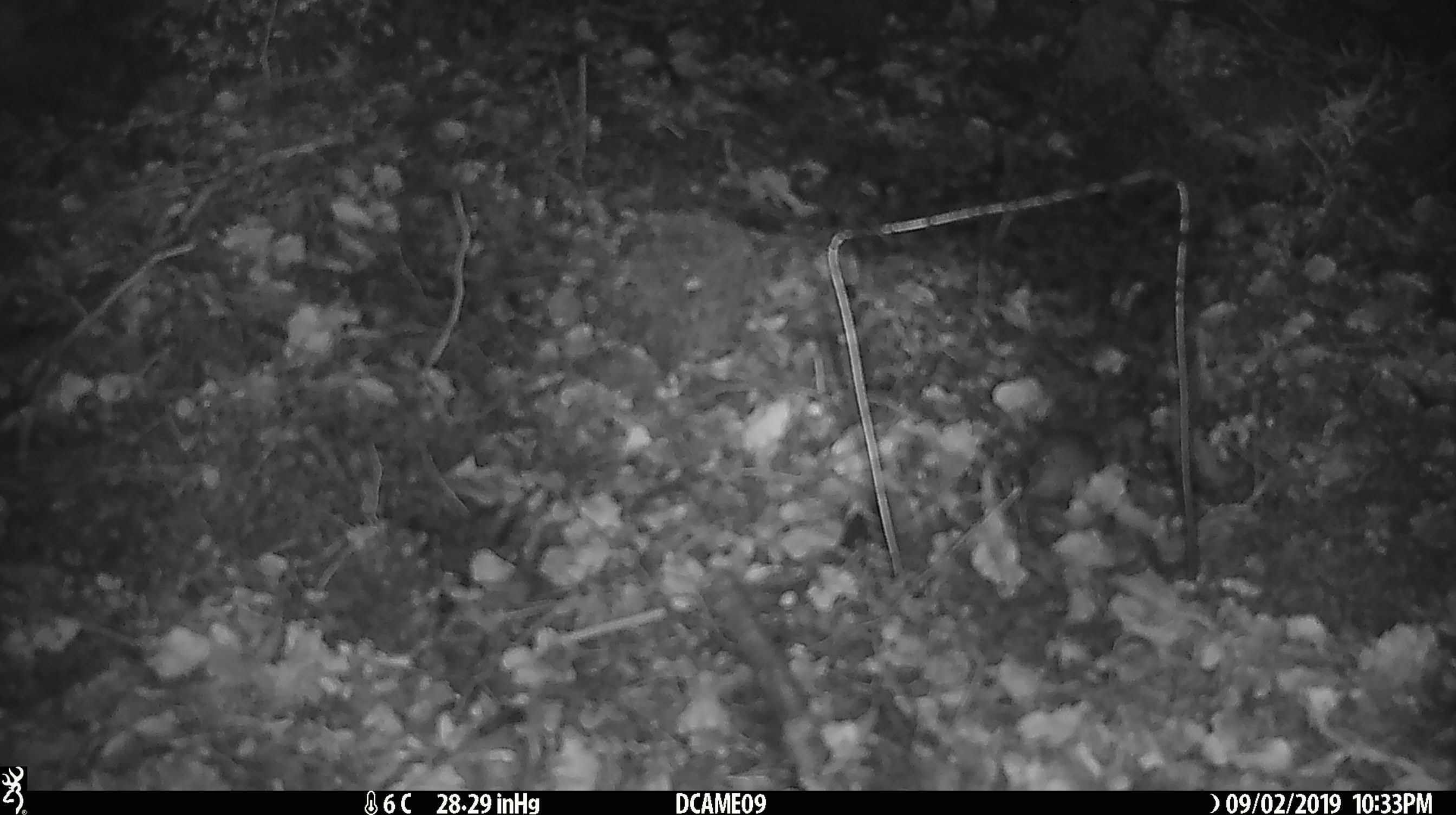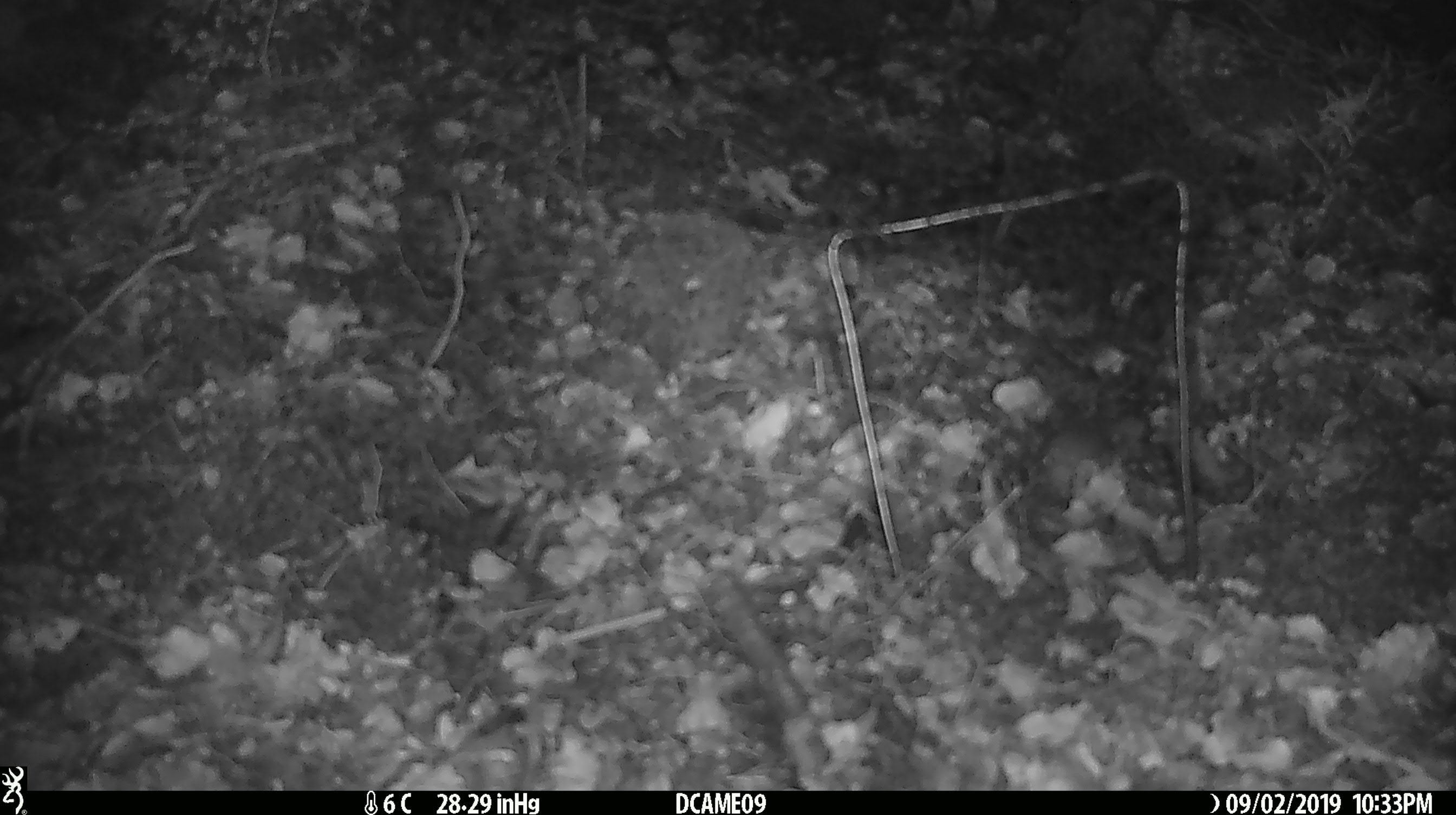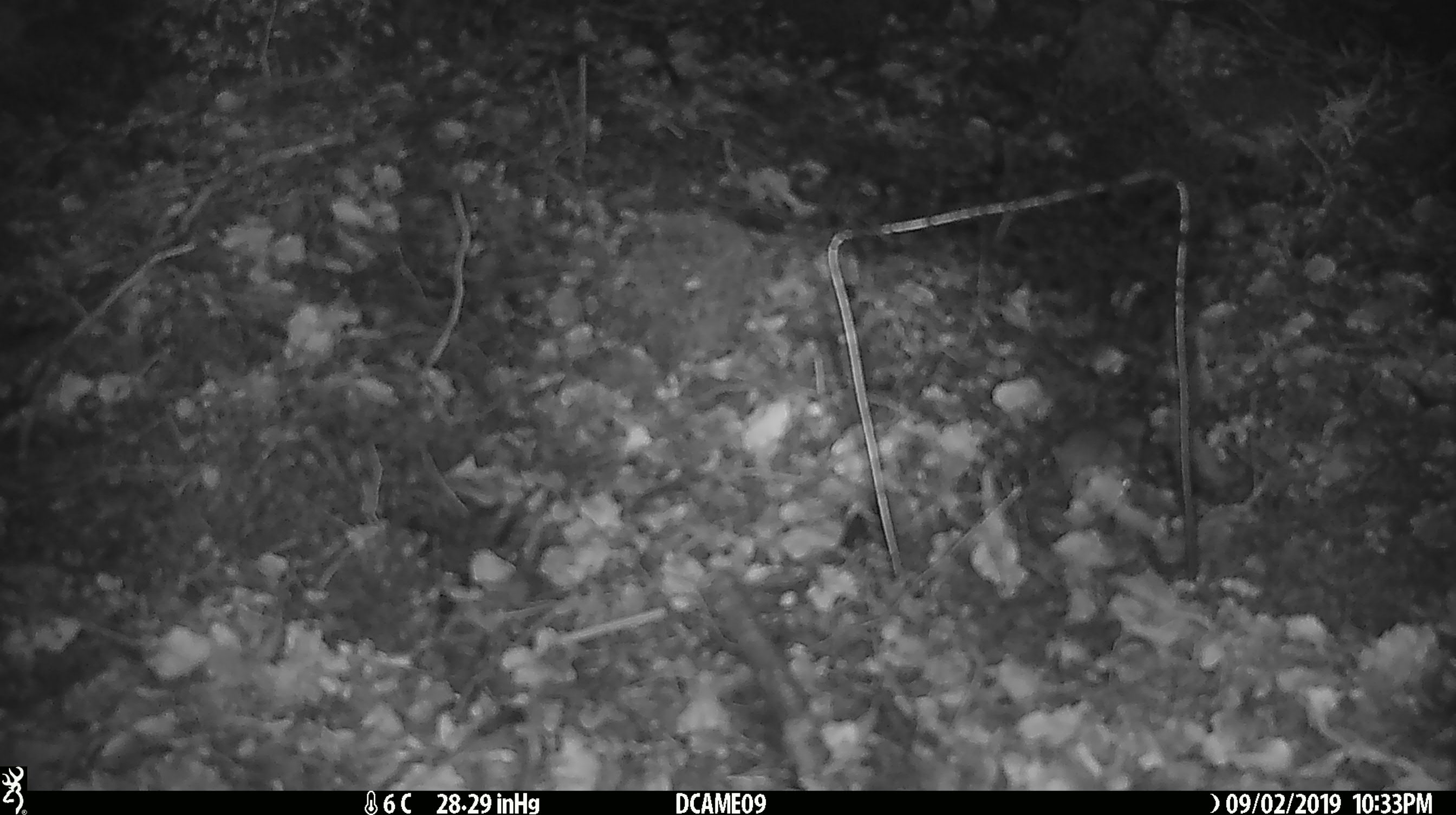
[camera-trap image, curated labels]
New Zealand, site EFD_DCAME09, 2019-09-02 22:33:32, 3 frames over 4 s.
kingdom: Animalia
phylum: Chordata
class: Mammalia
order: Rodentia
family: Muridae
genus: Mus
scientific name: Mus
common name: mouse